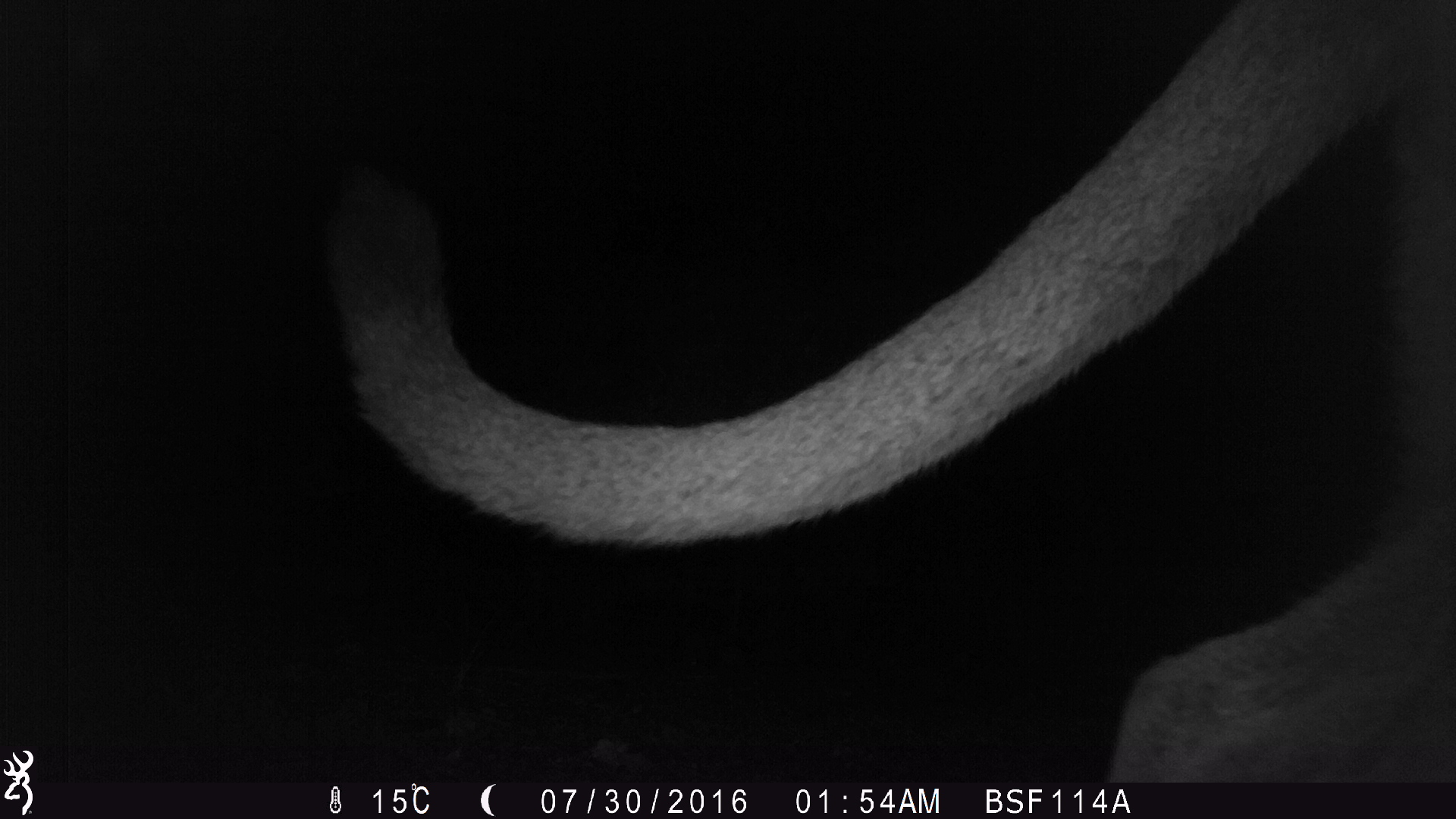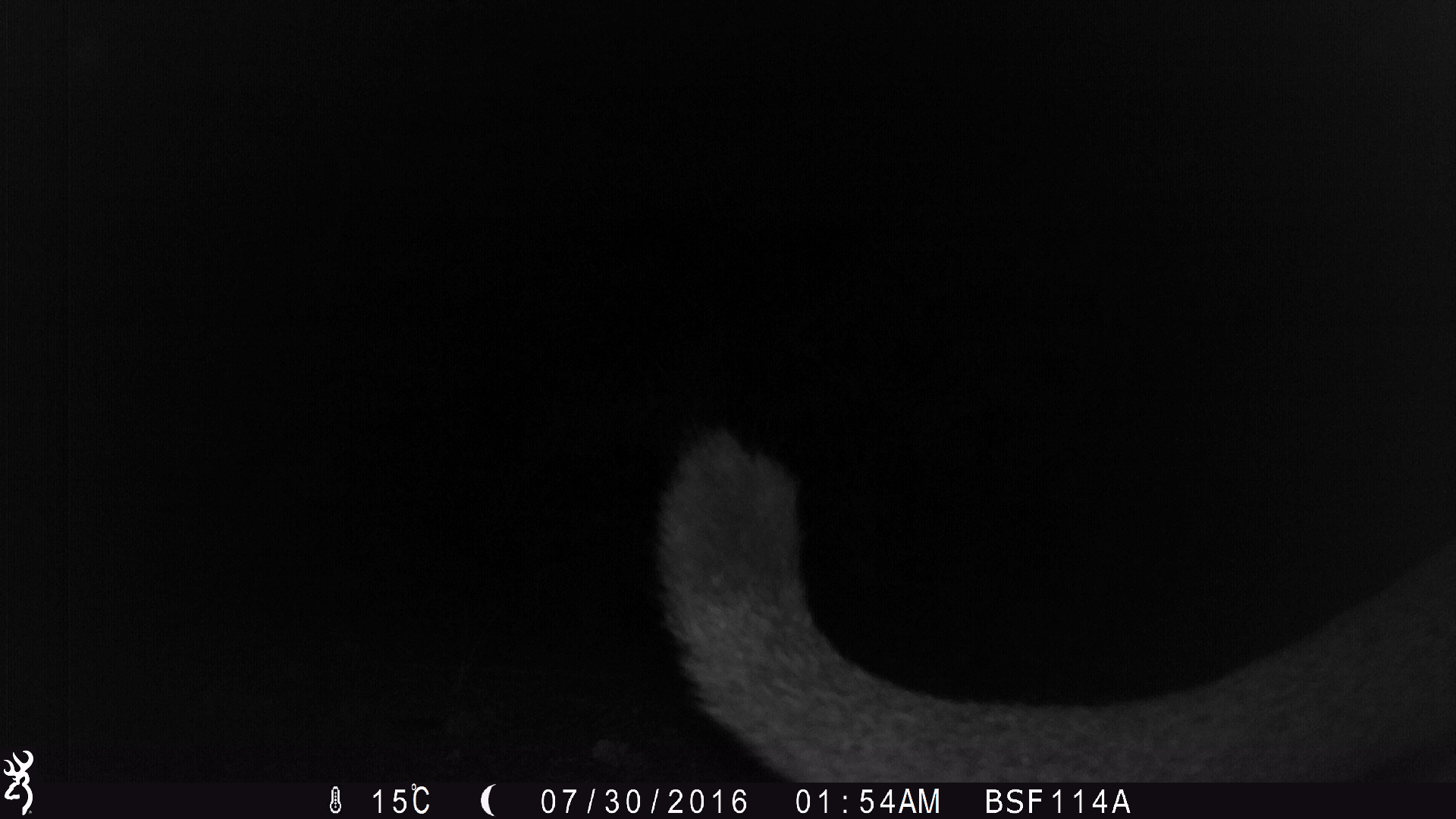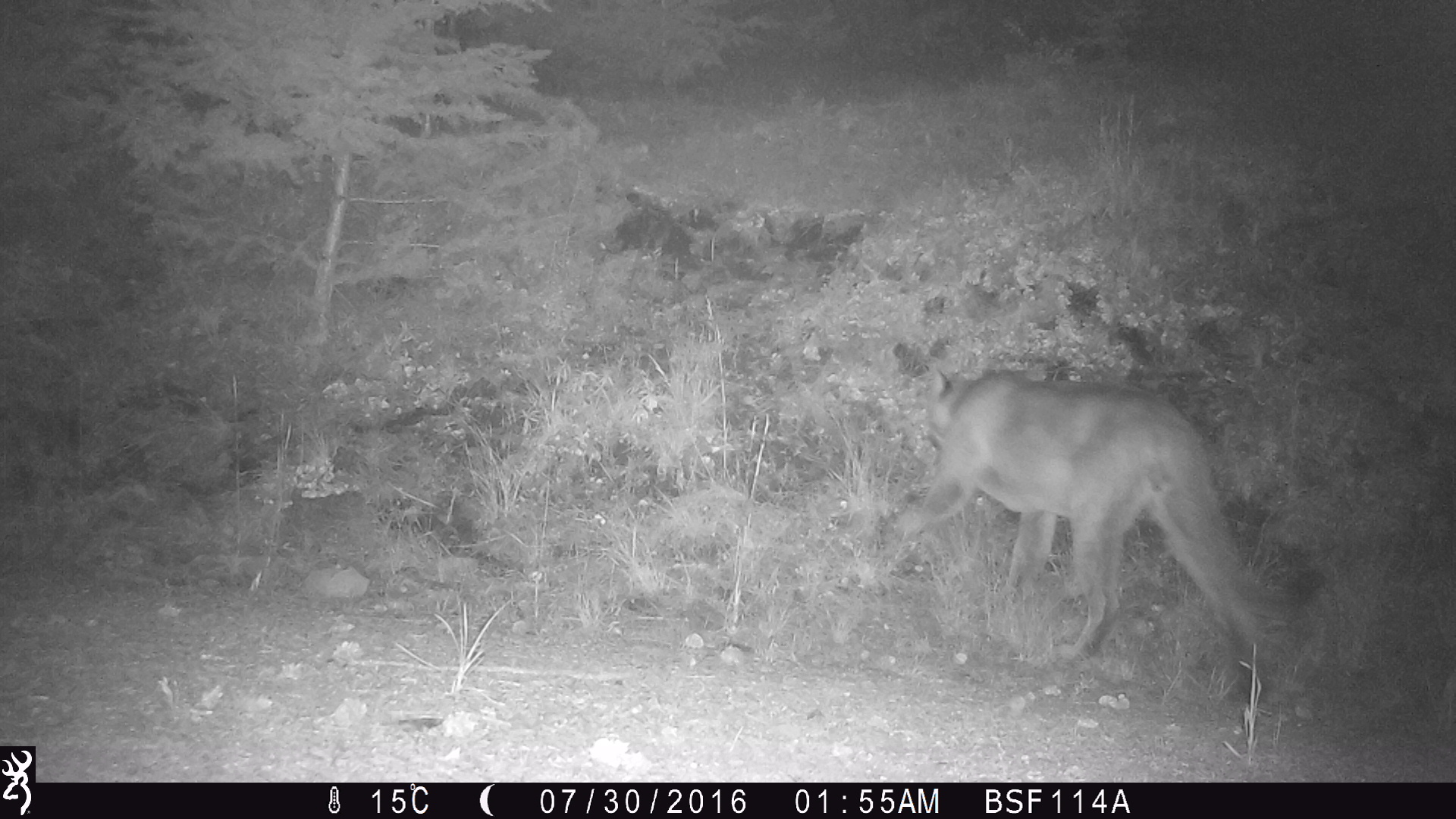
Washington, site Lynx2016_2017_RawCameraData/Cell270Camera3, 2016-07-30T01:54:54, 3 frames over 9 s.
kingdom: Animalia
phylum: Chordata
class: Mammalia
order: Carnivora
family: Felidae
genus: Puma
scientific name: Puma concolor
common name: mountain lion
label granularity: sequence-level